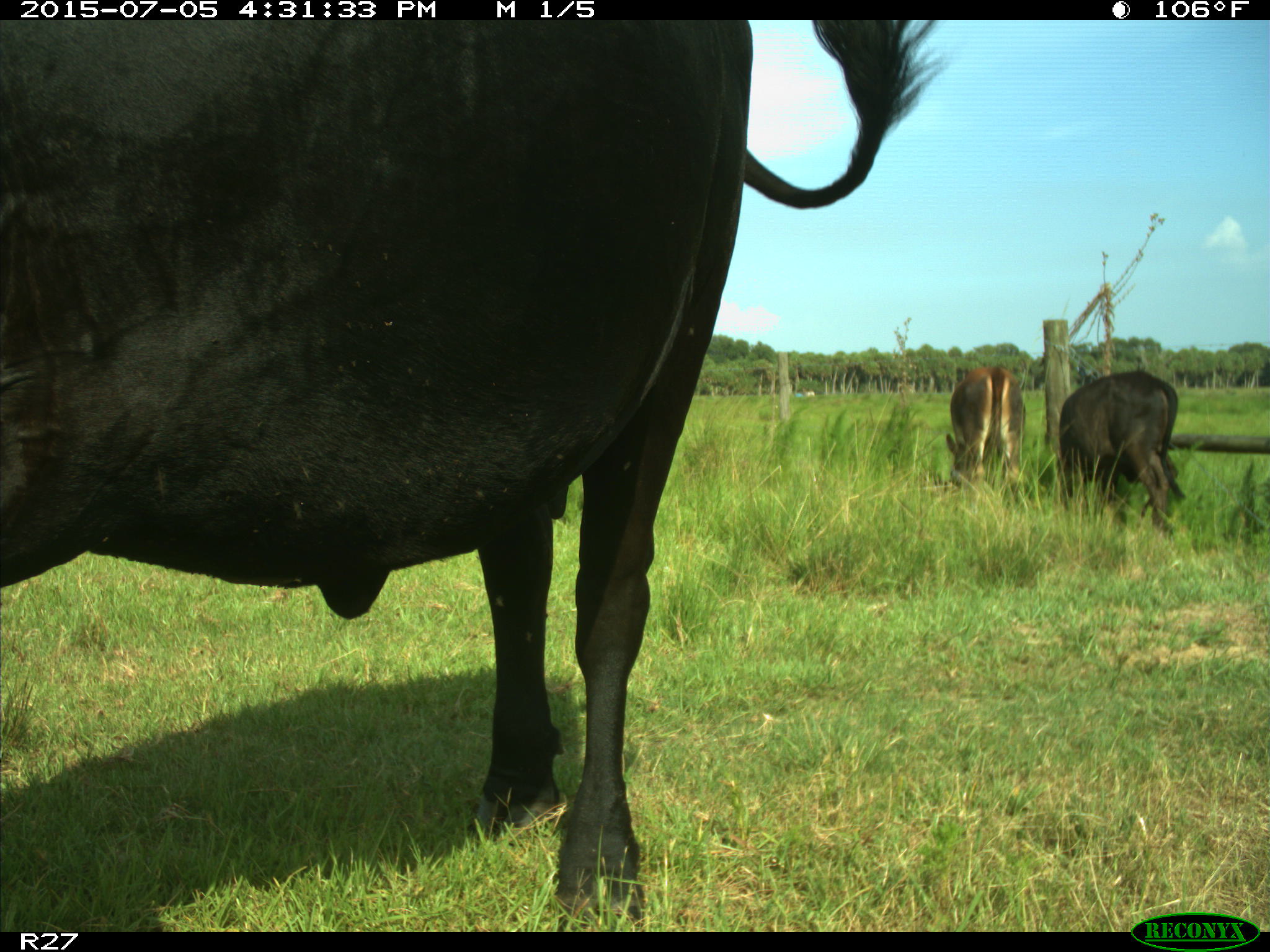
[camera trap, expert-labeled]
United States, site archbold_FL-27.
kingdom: Animalia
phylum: Chordata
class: Mammalia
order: Artiodactyla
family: Bovidae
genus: Bos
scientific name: Bos taurus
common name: domestic cow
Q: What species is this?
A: Bos taurus (domestic cow).